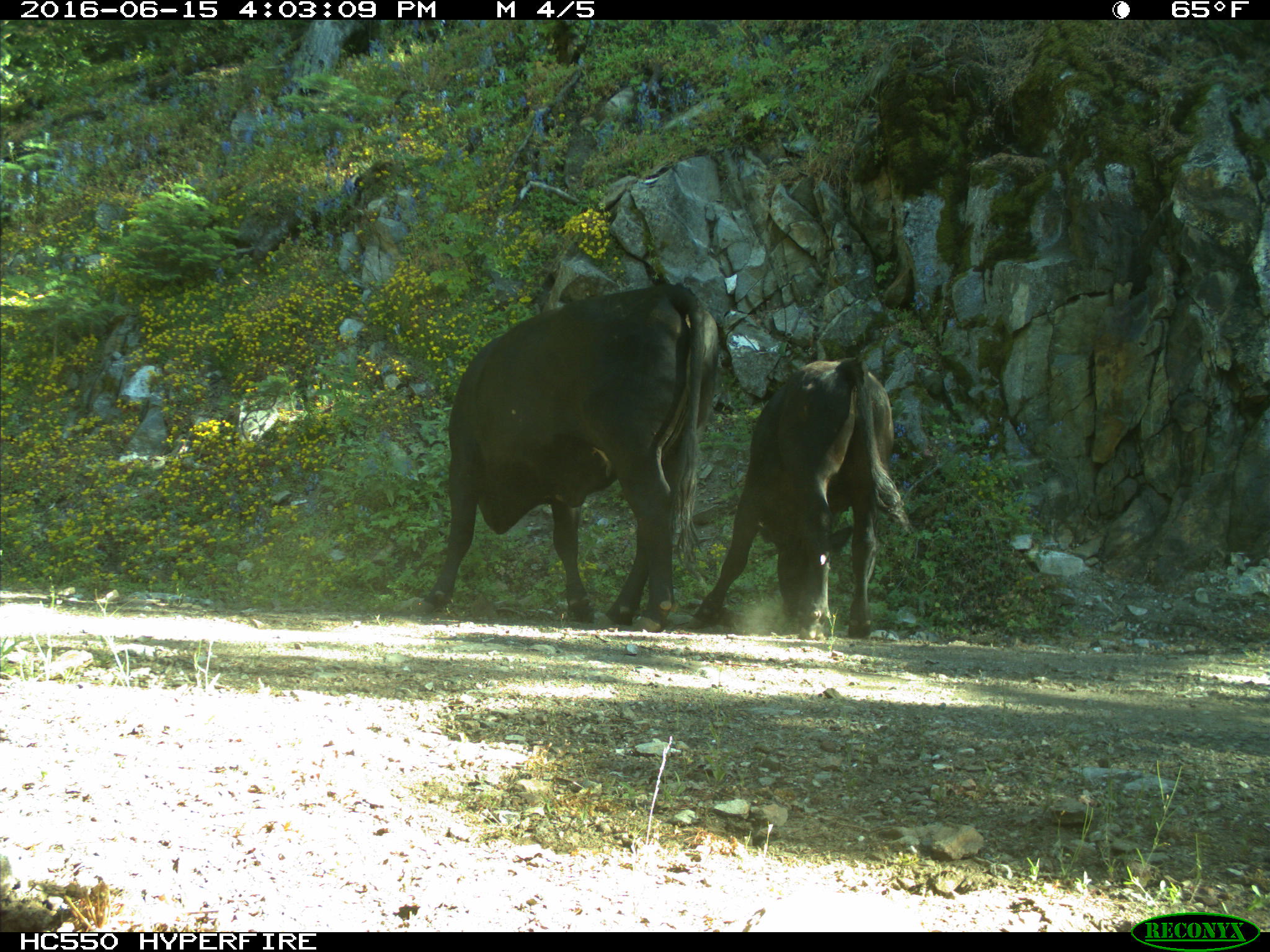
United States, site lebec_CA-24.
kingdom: Animalia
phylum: Chordata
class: Mammalia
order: Artiodactyla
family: Bovidae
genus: Bos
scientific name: Bos taurus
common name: domestic cow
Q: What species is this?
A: Bos taurus (domestic cow).